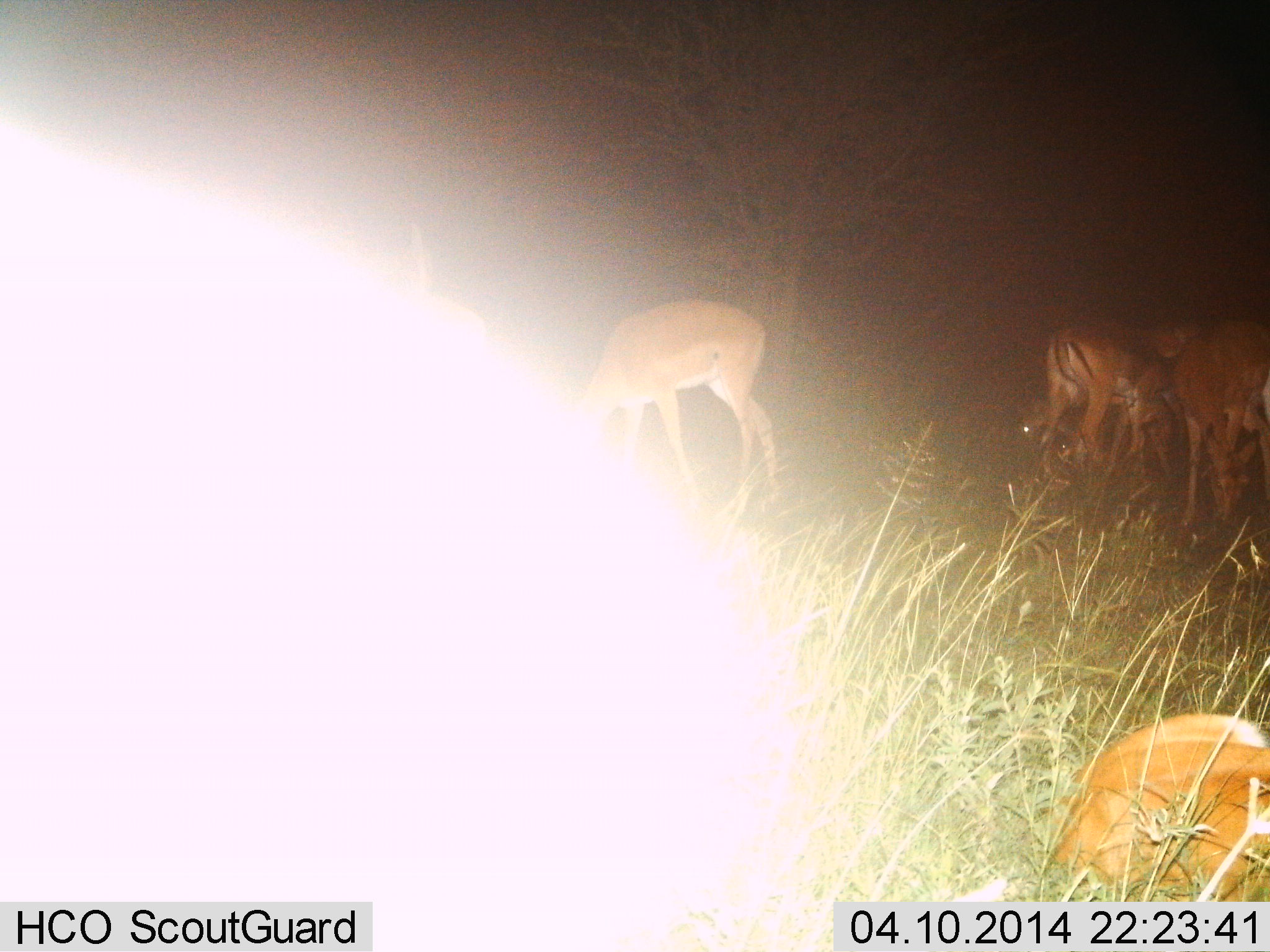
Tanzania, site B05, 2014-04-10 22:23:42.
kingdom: Animalia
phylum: Chordata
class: Mammalia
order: Artiodactyla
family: Bovidae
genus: Aepyceros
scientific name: Aepyceros melampus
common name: impala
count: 6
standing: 73%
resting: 55%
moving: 9%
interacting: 9%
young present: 9%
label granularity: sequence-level